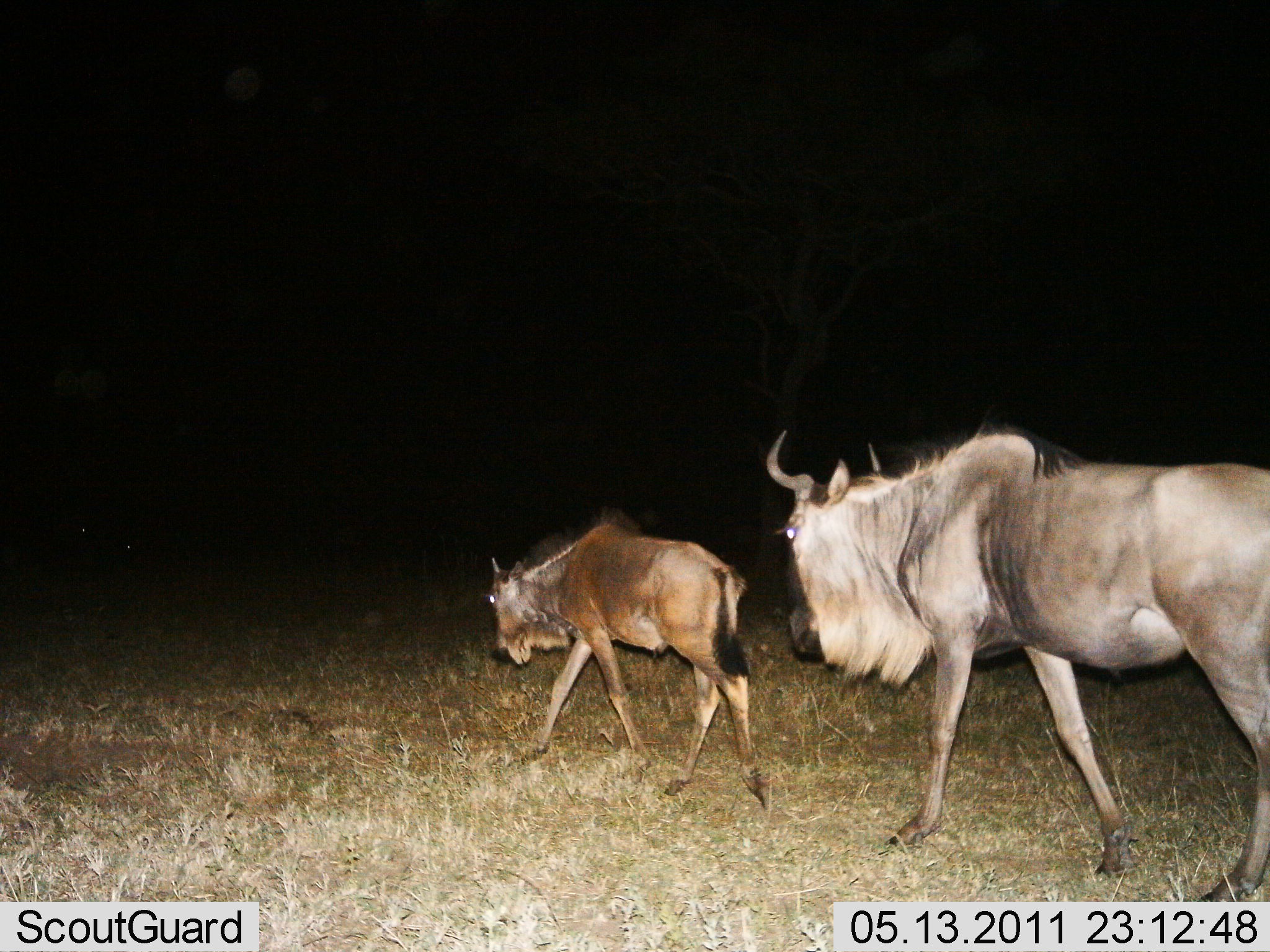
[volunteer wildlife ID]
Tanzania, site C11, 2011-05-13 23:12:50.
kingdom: Animalia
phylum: Chordata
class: Mammalia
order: Artiodactyla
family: Bovidae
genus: Connochaetes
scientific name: Connochaetes taurinus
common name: blue wildebeest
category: wildebeest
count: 2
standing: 0%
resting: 0%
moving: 100%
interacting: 0%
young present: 50%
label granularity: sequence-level